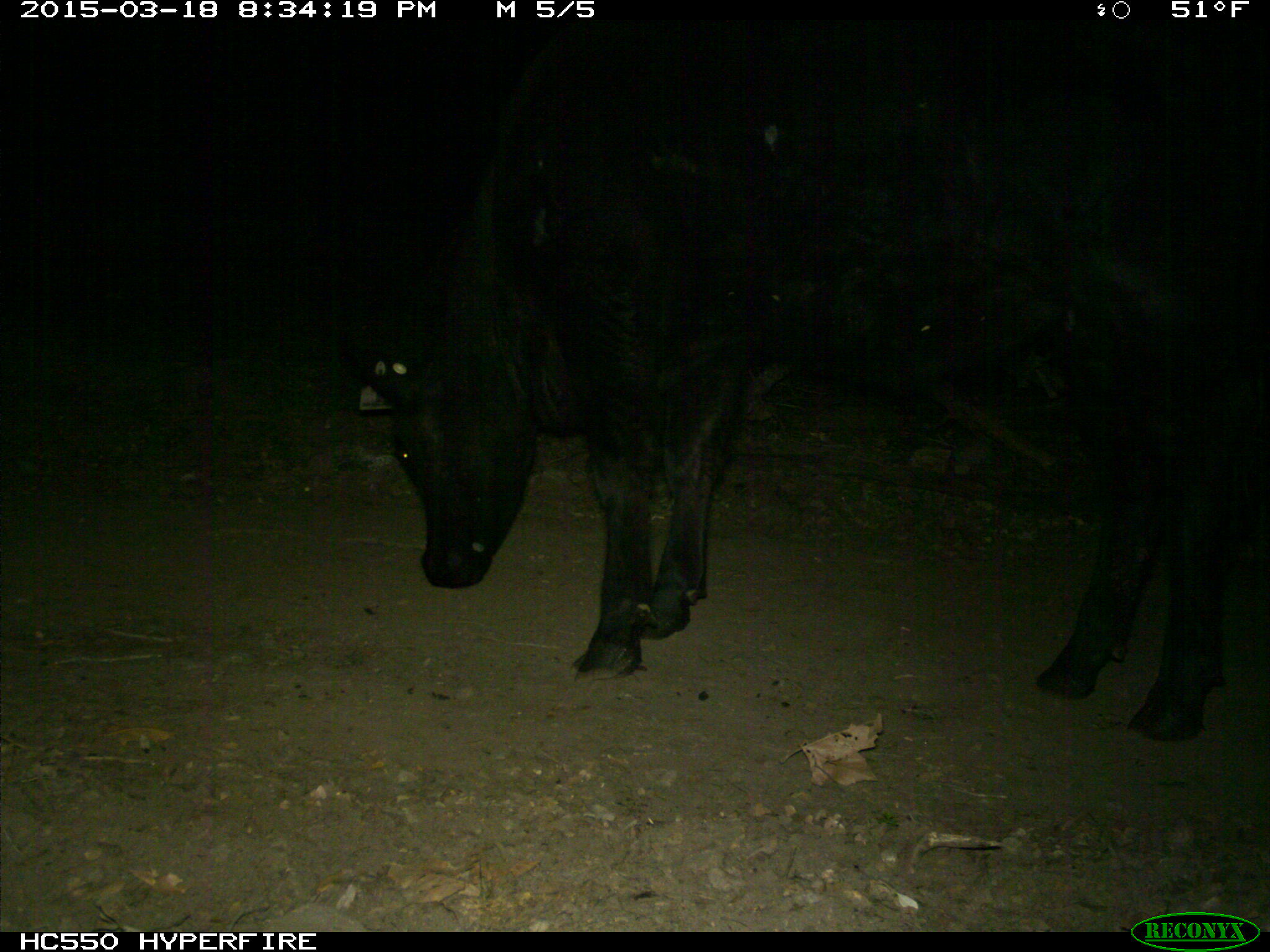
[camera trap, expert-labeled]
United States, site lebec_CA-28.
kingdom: Animalia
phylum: Chordata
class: Mammalia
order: Artiodactyla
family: Bovidae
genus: Bos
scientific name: Bos taurus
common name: domestic cow